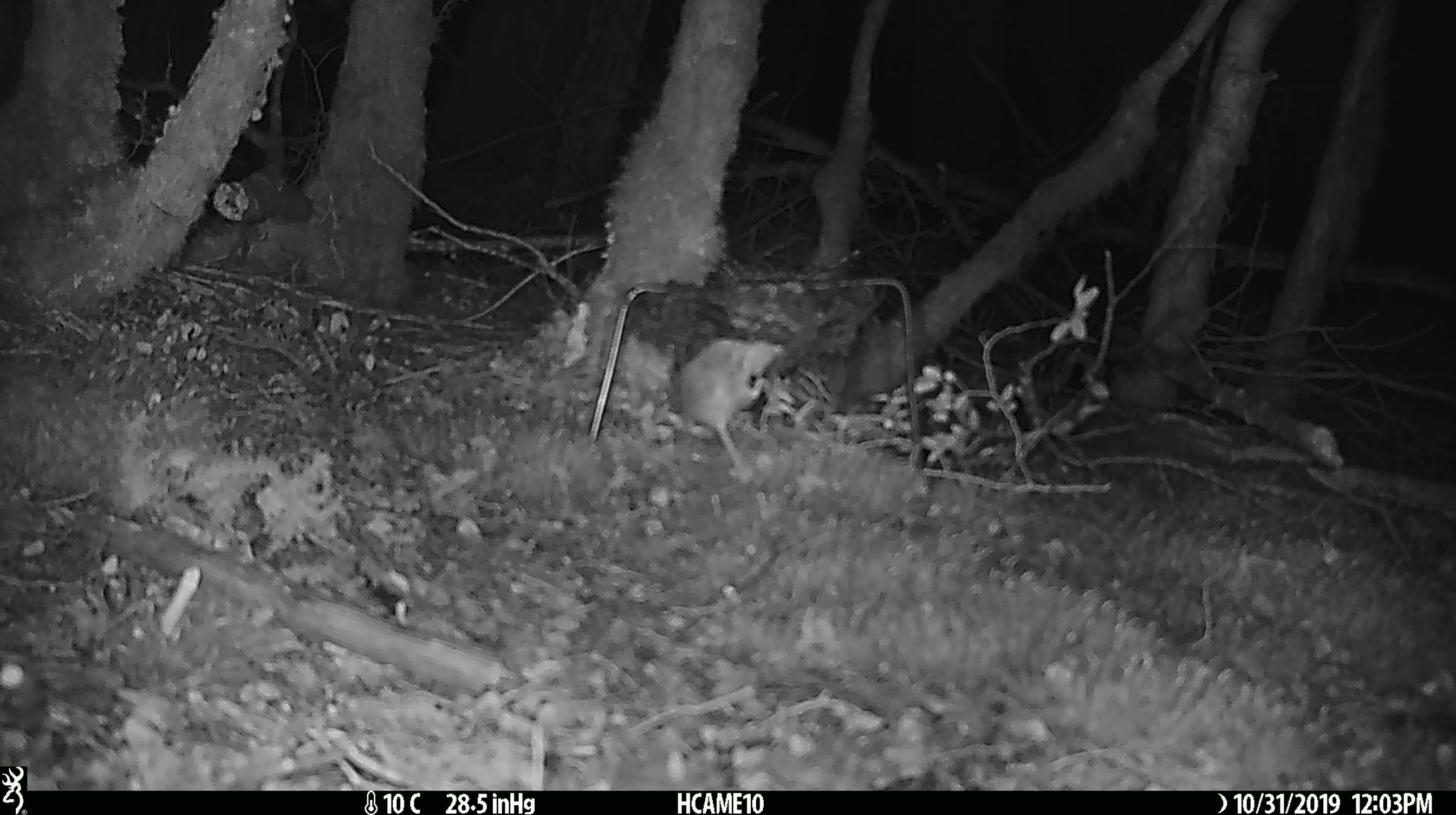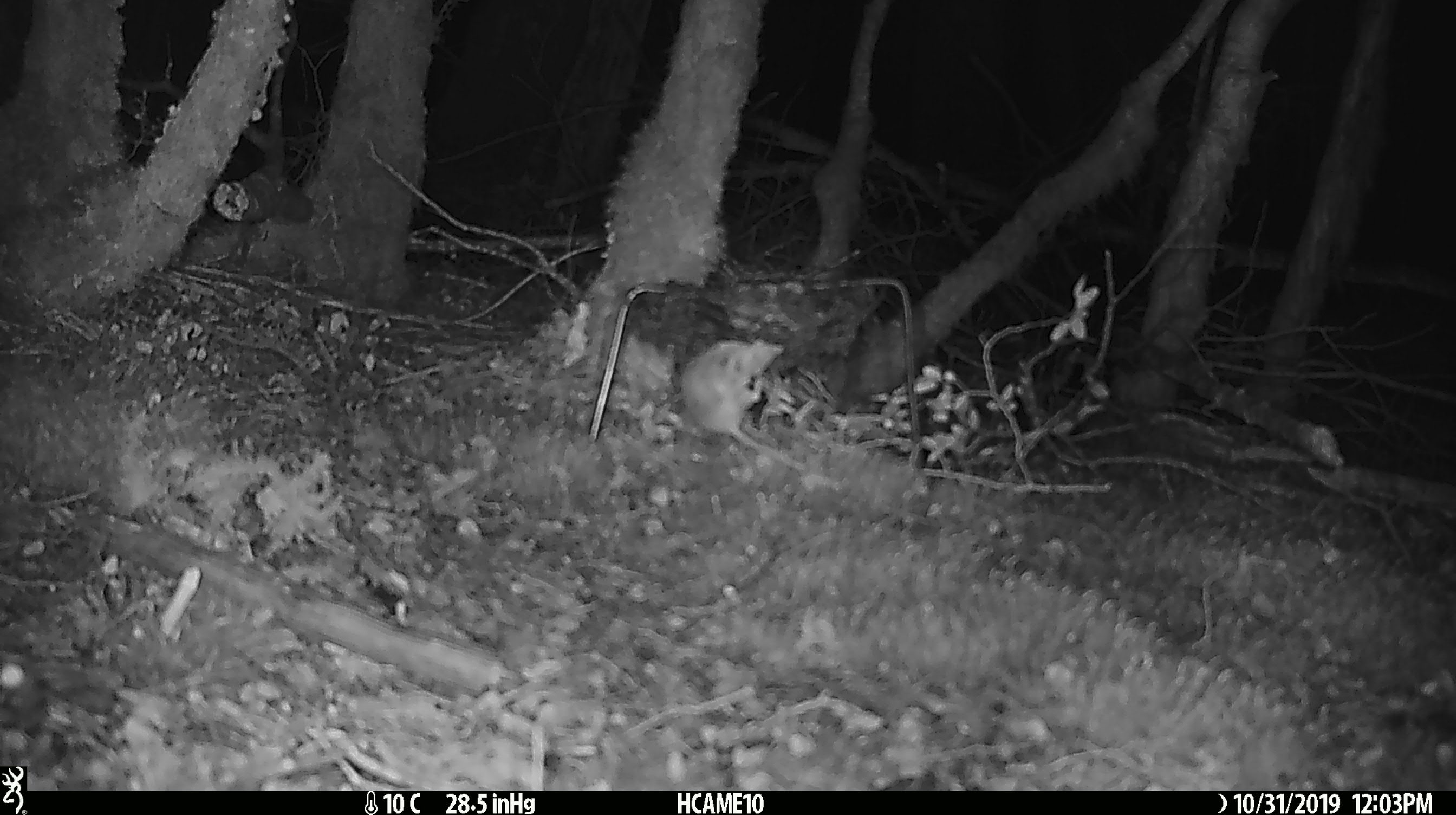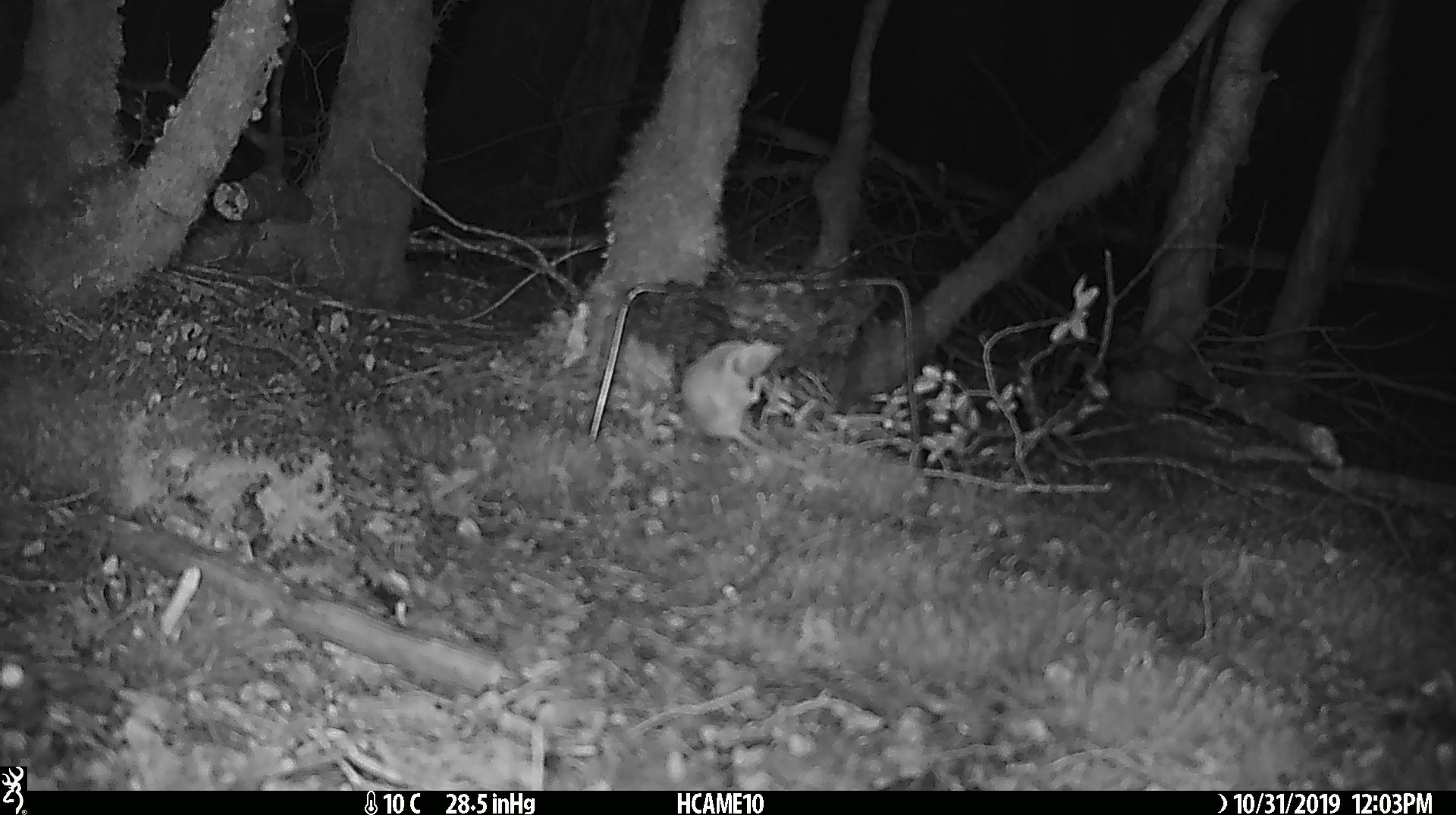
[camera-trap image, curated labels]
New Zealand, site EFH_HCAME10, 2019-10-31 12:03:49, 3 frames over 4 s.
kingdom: Animalia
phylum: Chordata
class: Mammalia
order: Rodentia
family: Muridae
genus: Mus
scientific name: Mus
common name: mouse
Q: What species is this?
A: Mouse (Mus).